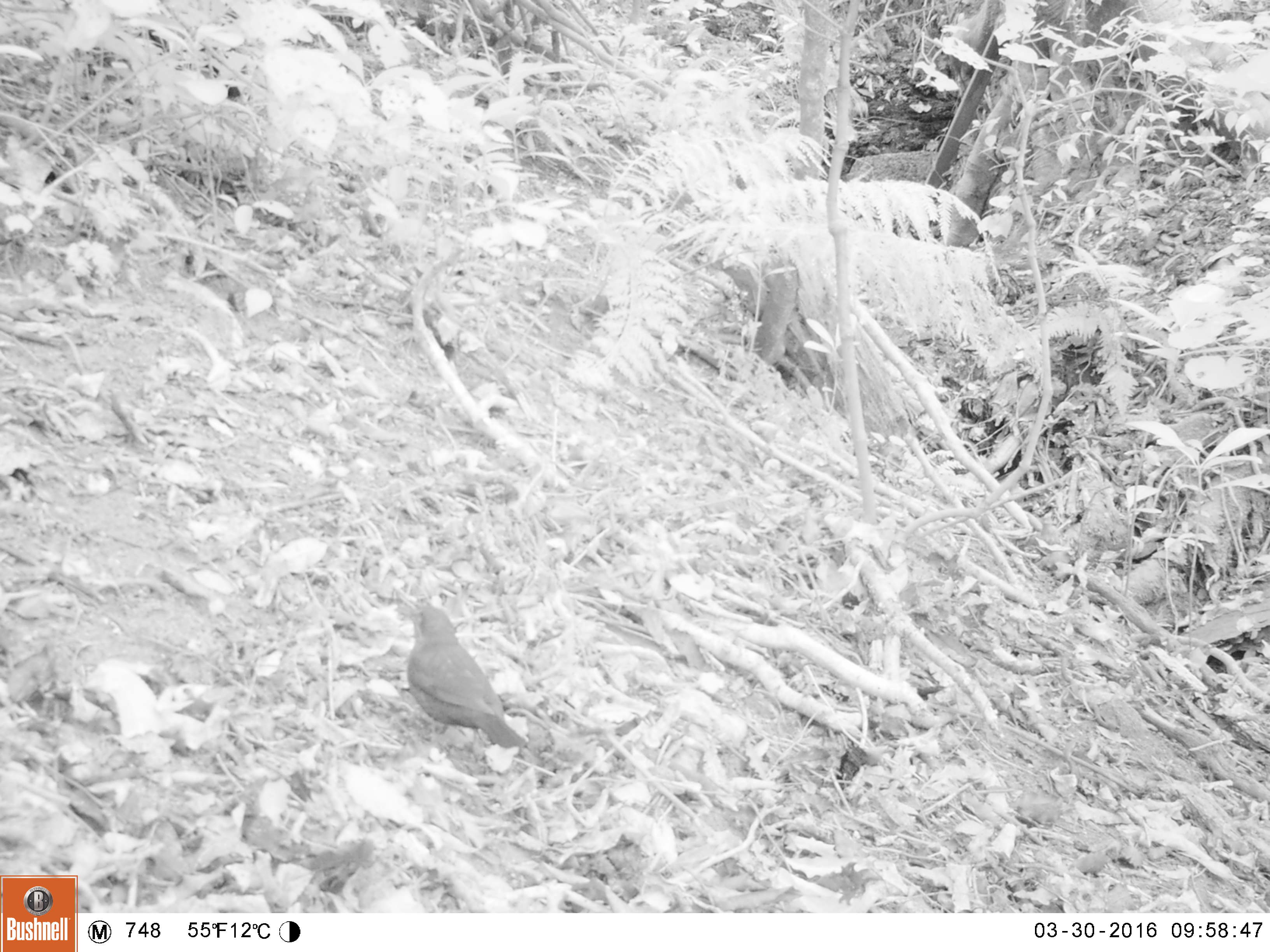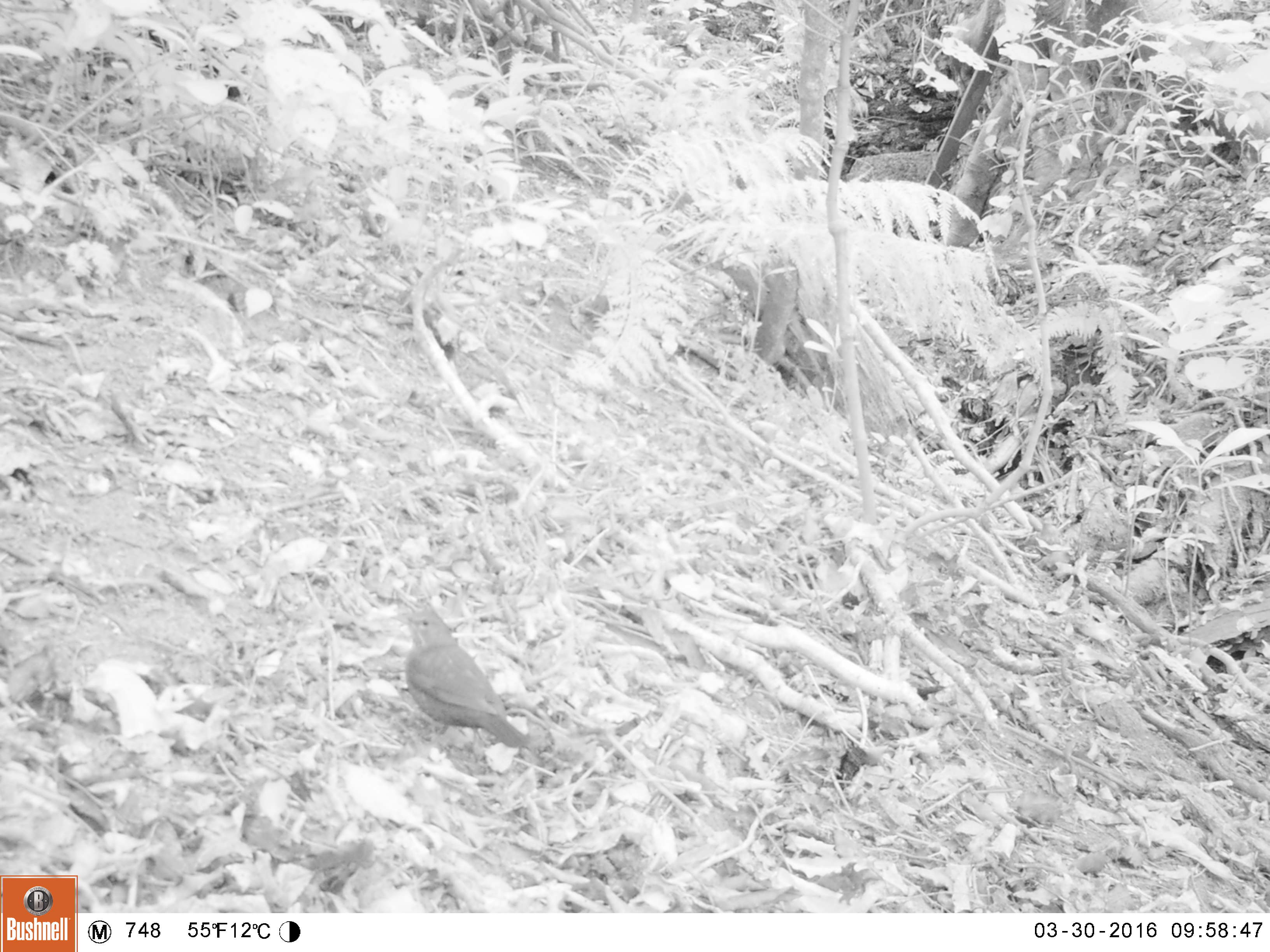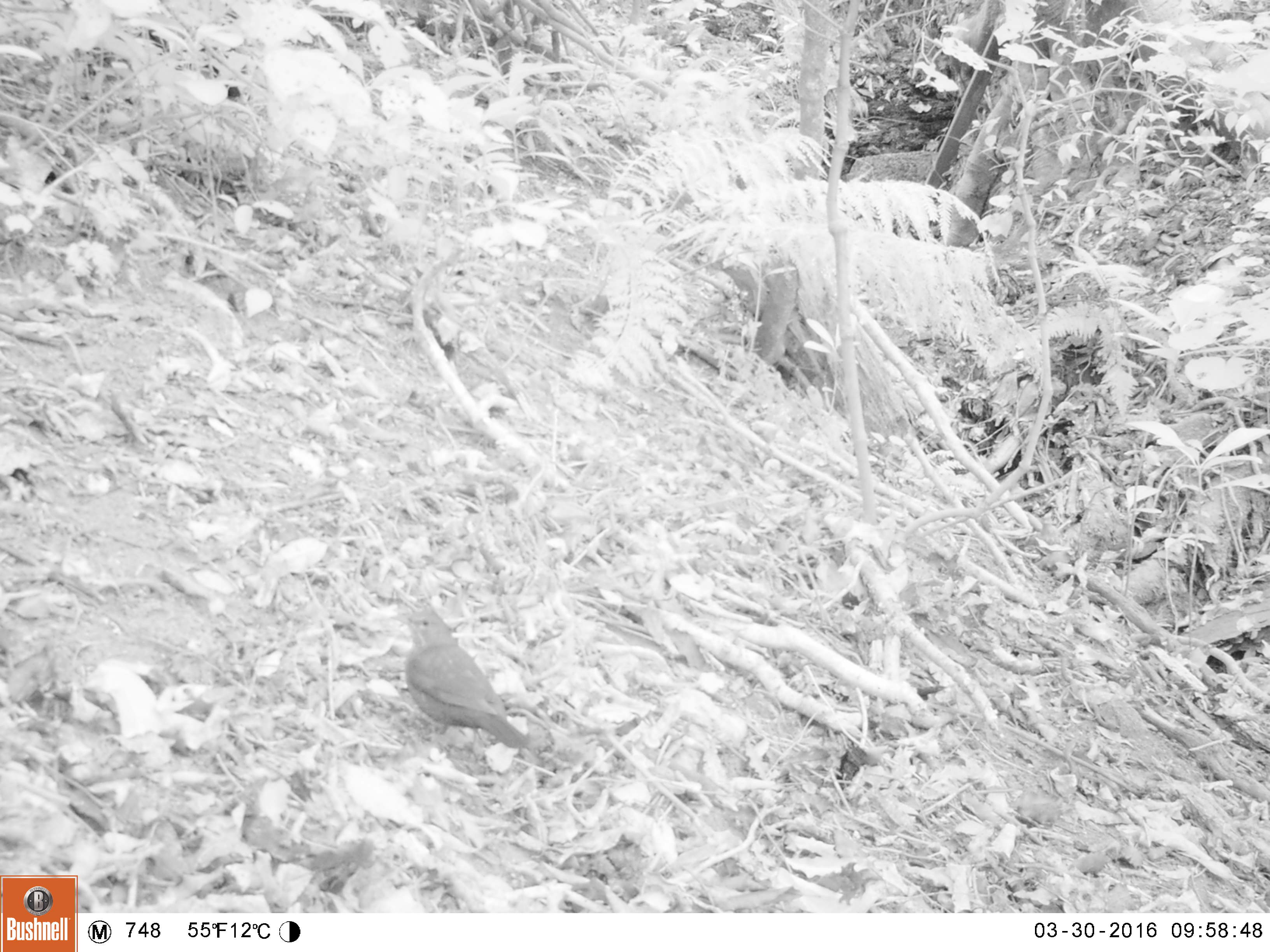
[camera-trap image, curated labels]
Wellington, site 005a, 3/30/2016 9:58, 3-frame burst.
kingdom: Animalia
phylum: Chordata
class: Aves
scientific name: Aves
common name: bird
Bird (Aves).